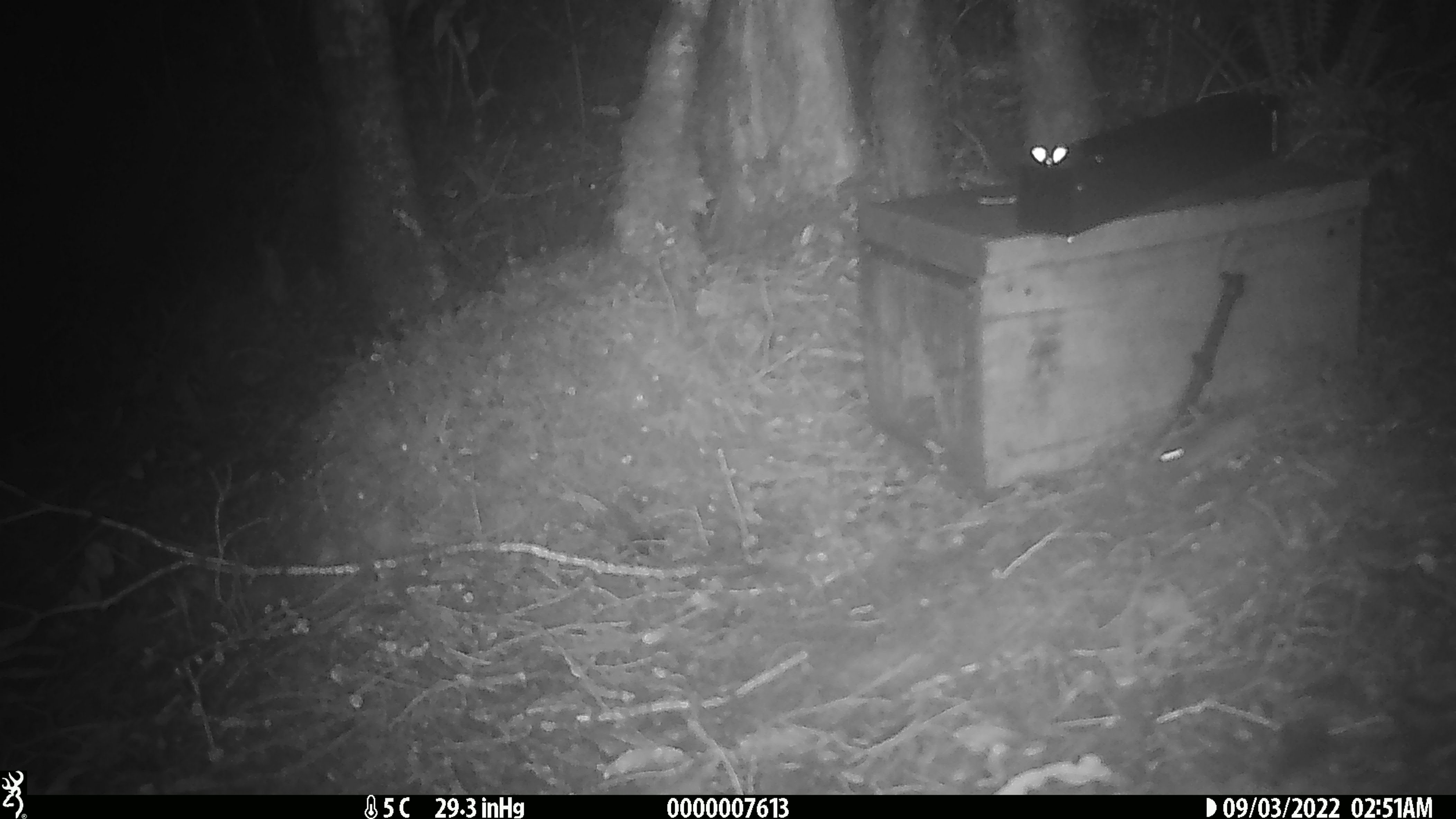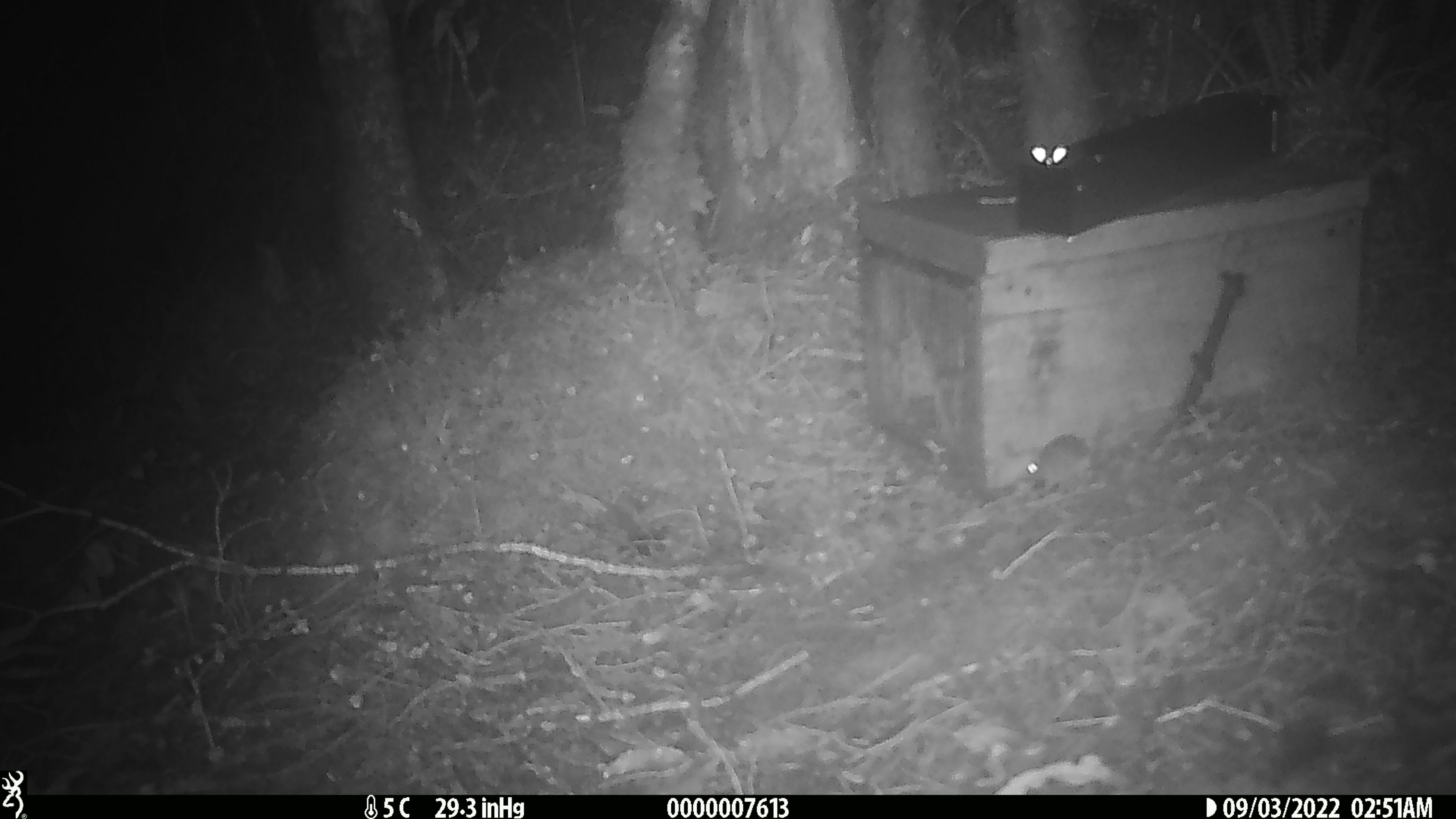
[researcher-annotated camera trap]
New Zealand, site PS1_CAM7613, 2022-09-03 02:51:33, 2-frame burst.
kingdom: Animalia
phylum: Chordata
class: Mammalia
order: Rodentia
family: Muridae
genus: Mus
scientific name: Mus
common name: mouse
Mouse (Mus).